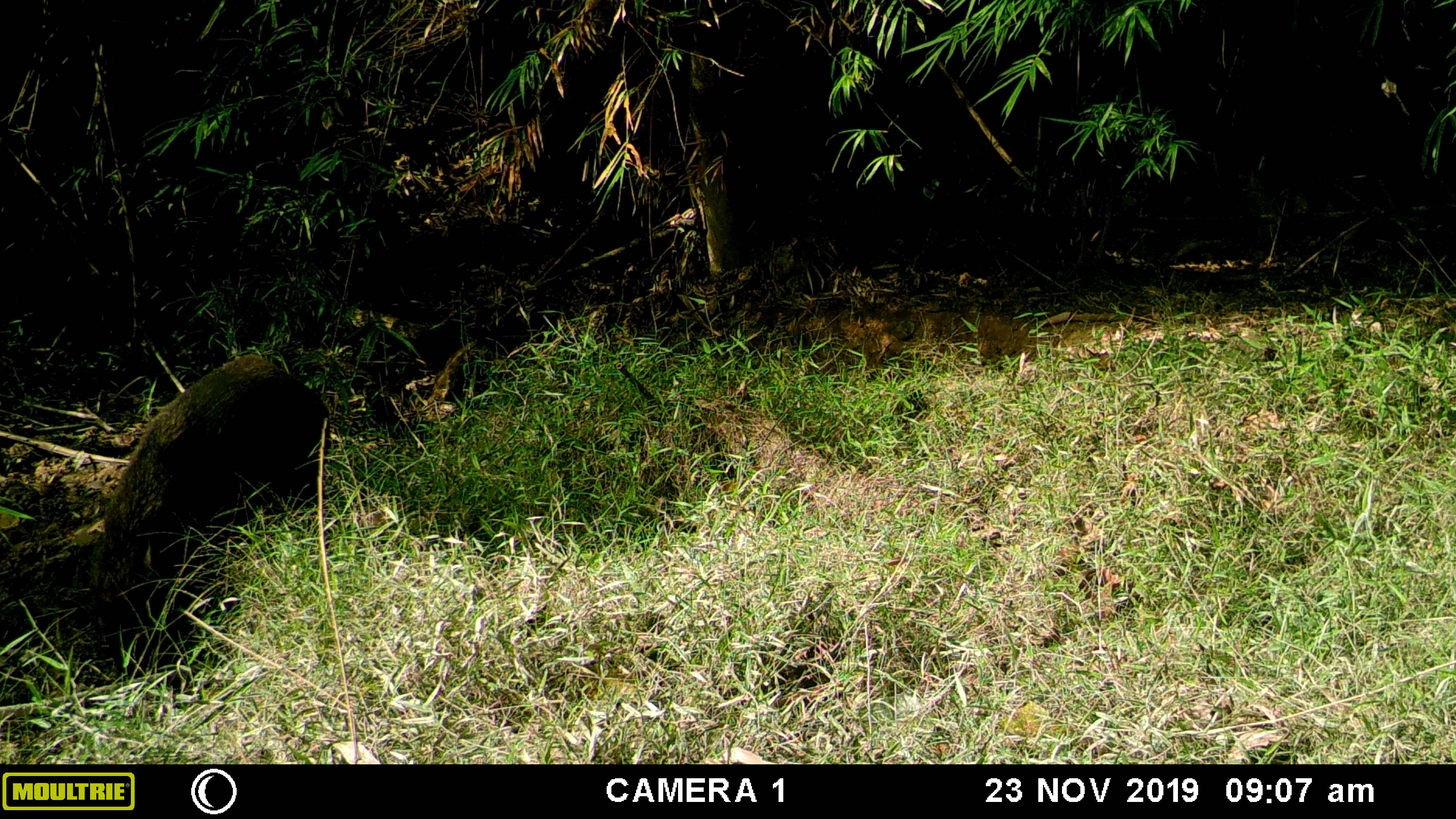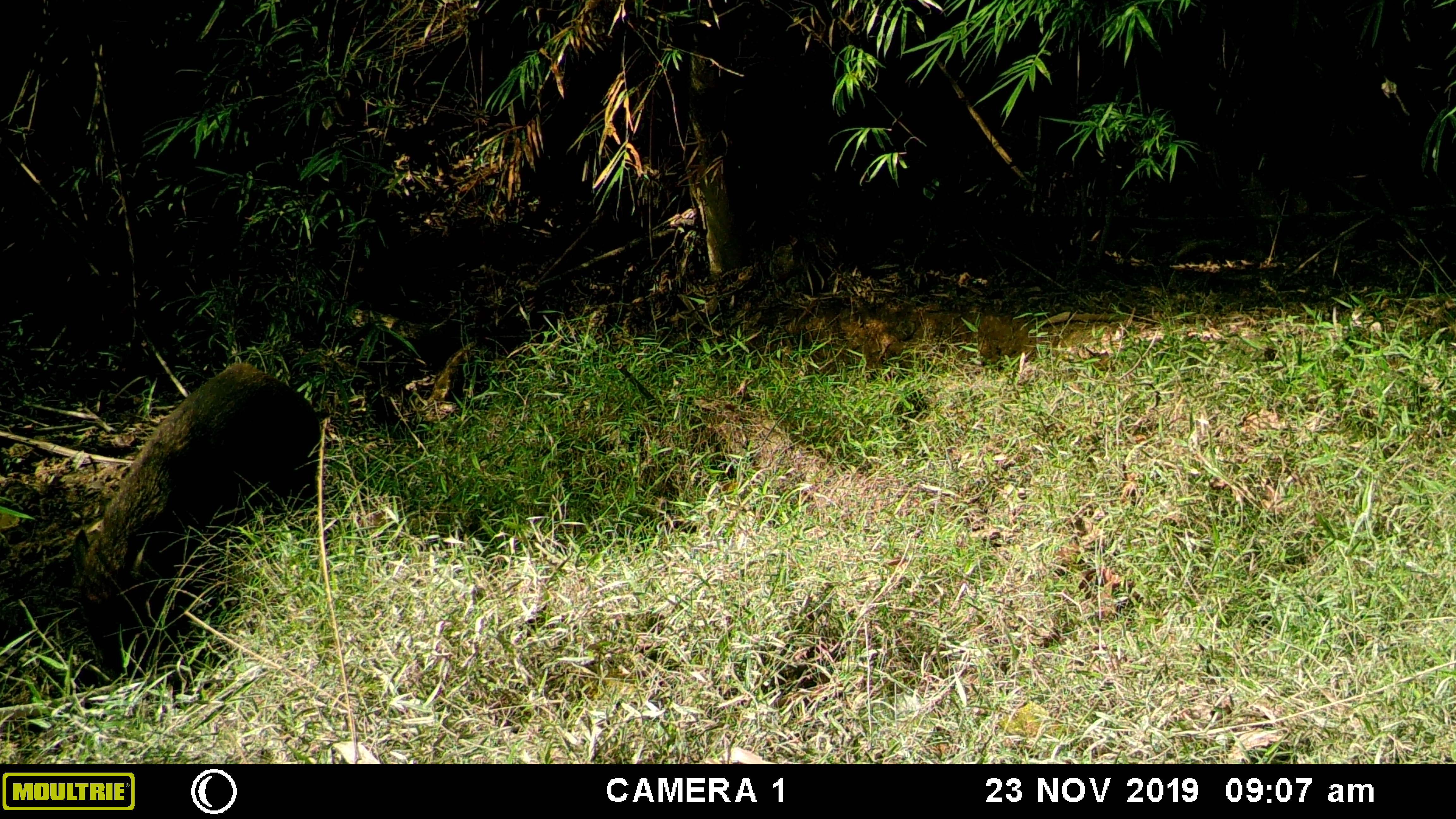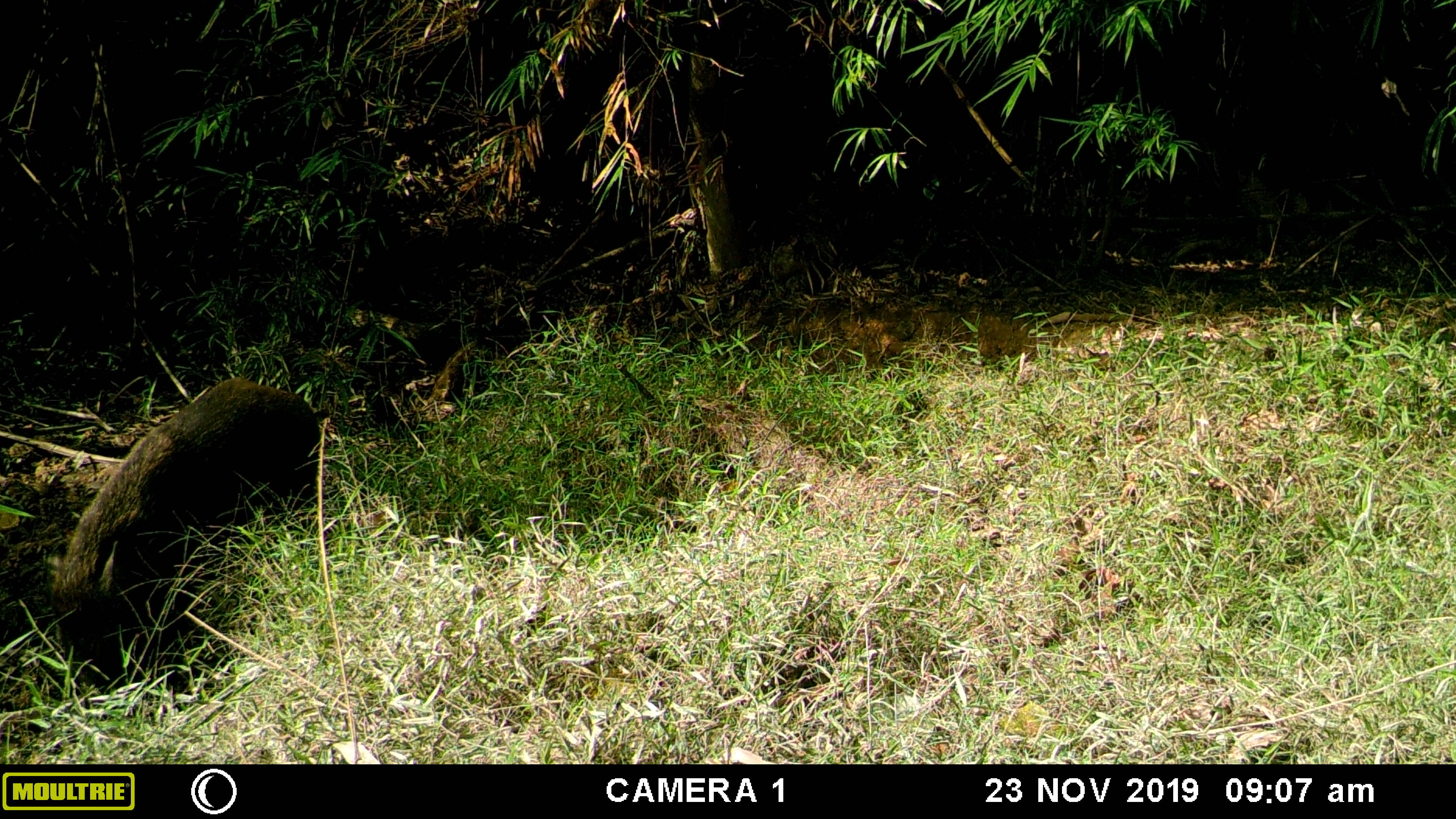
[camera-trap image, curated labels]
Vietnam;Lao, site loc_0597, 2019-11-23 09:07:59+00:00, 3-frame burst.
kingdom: Animalia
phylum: Chordata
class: Mammalia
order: Artiodactyla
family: Suidae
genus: Sus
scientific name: Sus scrofa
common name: eurasian wild pig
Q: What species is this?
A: Eurasian wild pig (Sus scrofa).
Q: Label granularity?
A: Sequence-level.